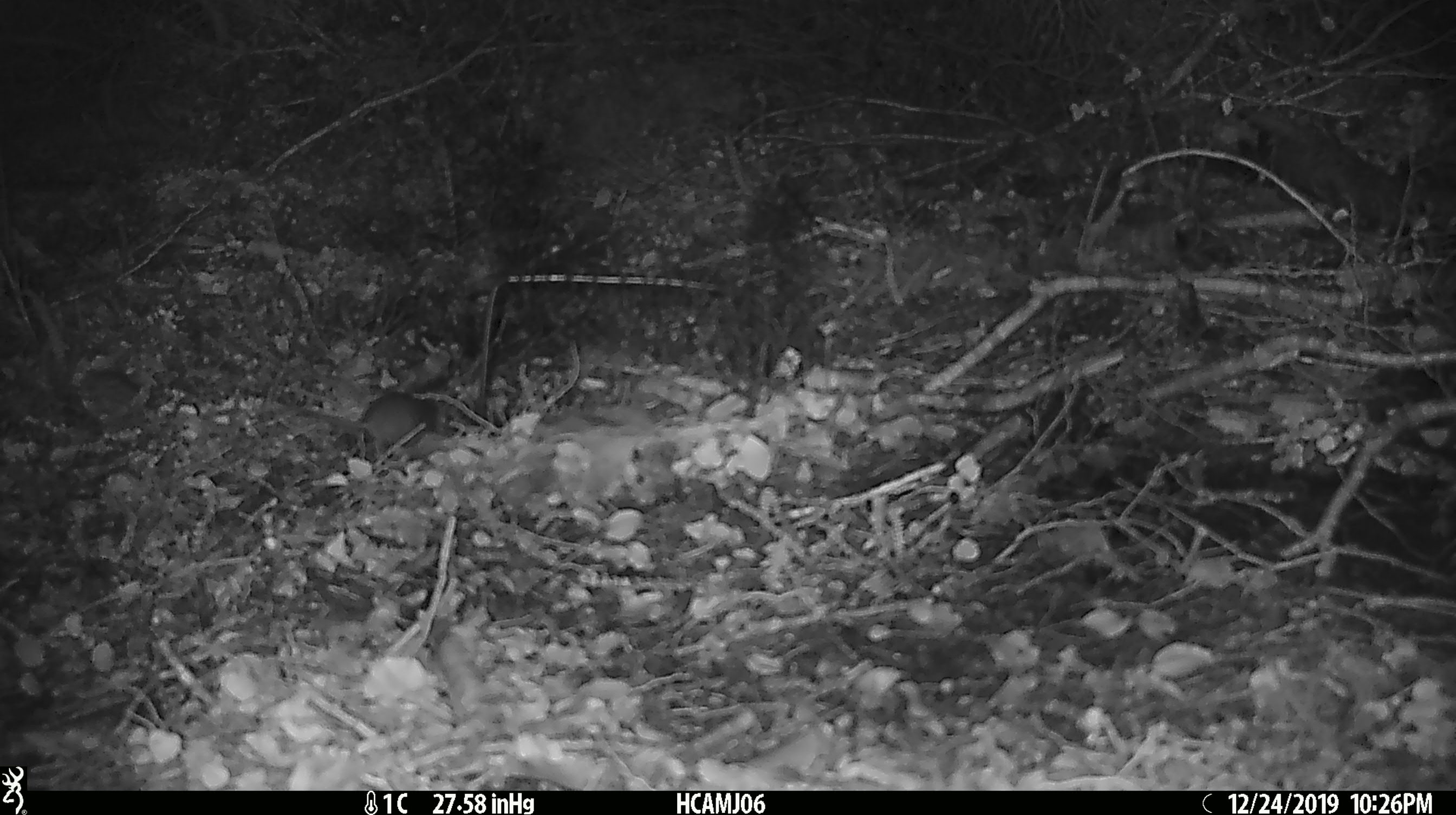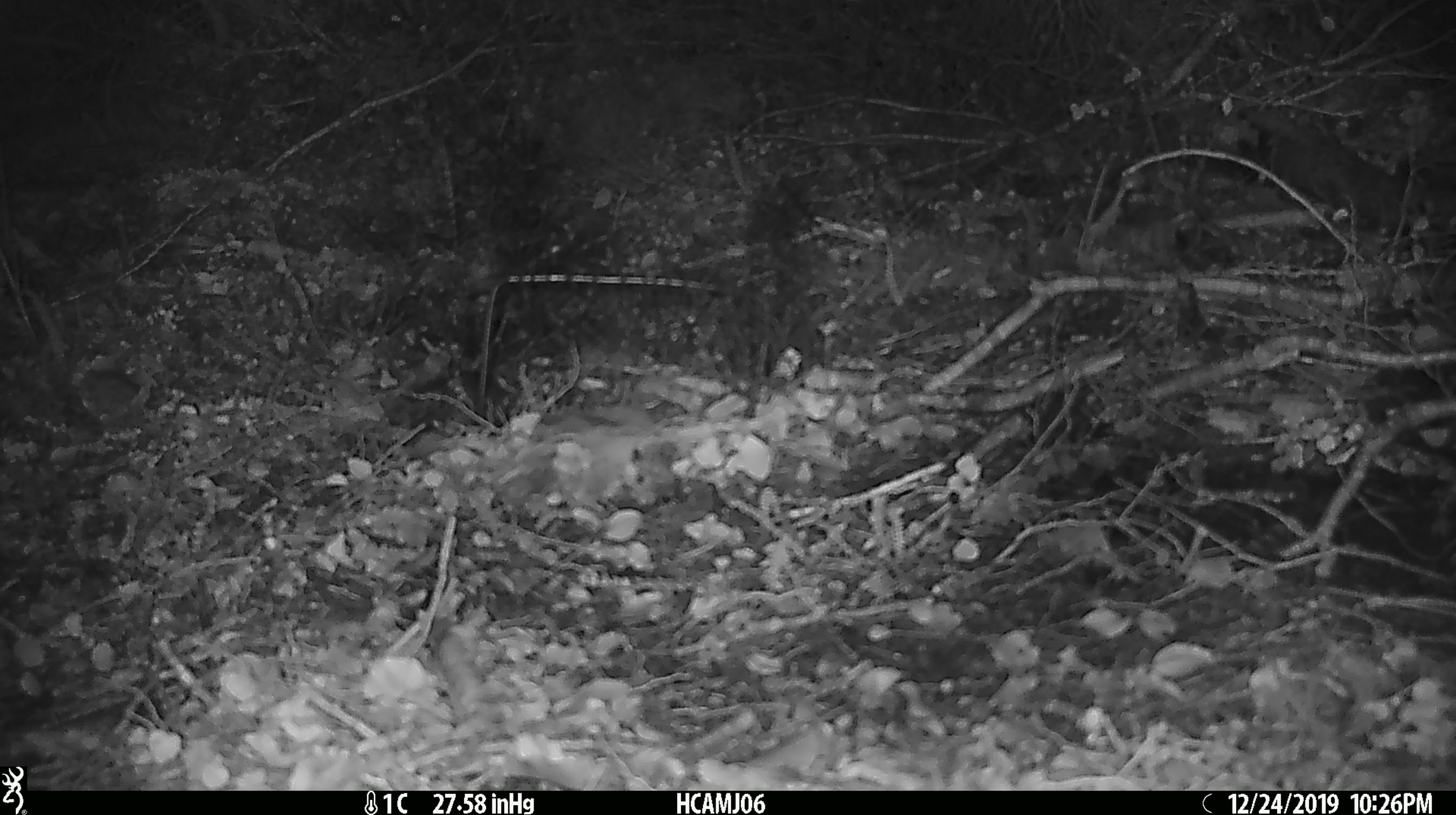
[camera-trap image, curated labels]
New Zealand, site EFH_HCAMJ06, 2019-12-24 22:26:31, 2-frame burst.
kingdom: Animalia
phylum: Chordata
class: Mammalia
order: Rodentia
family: Muridae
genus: Mus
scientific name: Mus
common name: mouse